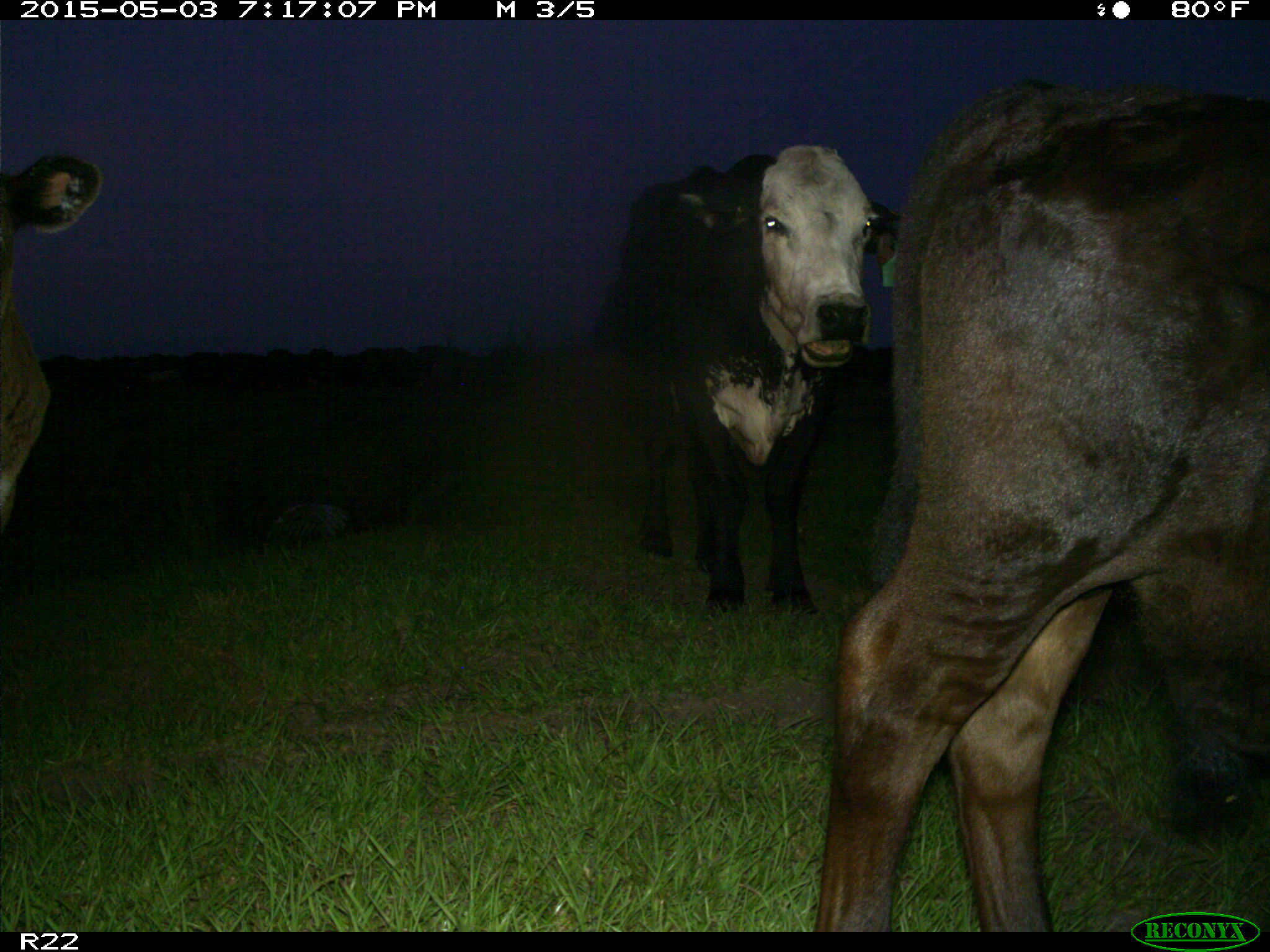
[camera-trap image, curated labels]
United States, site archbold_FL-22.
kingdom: Animalia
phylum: Chordata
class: Mammalia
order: Artiodactyla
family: Bovidae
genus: Bos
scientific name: Bos taurus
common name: domestic cow